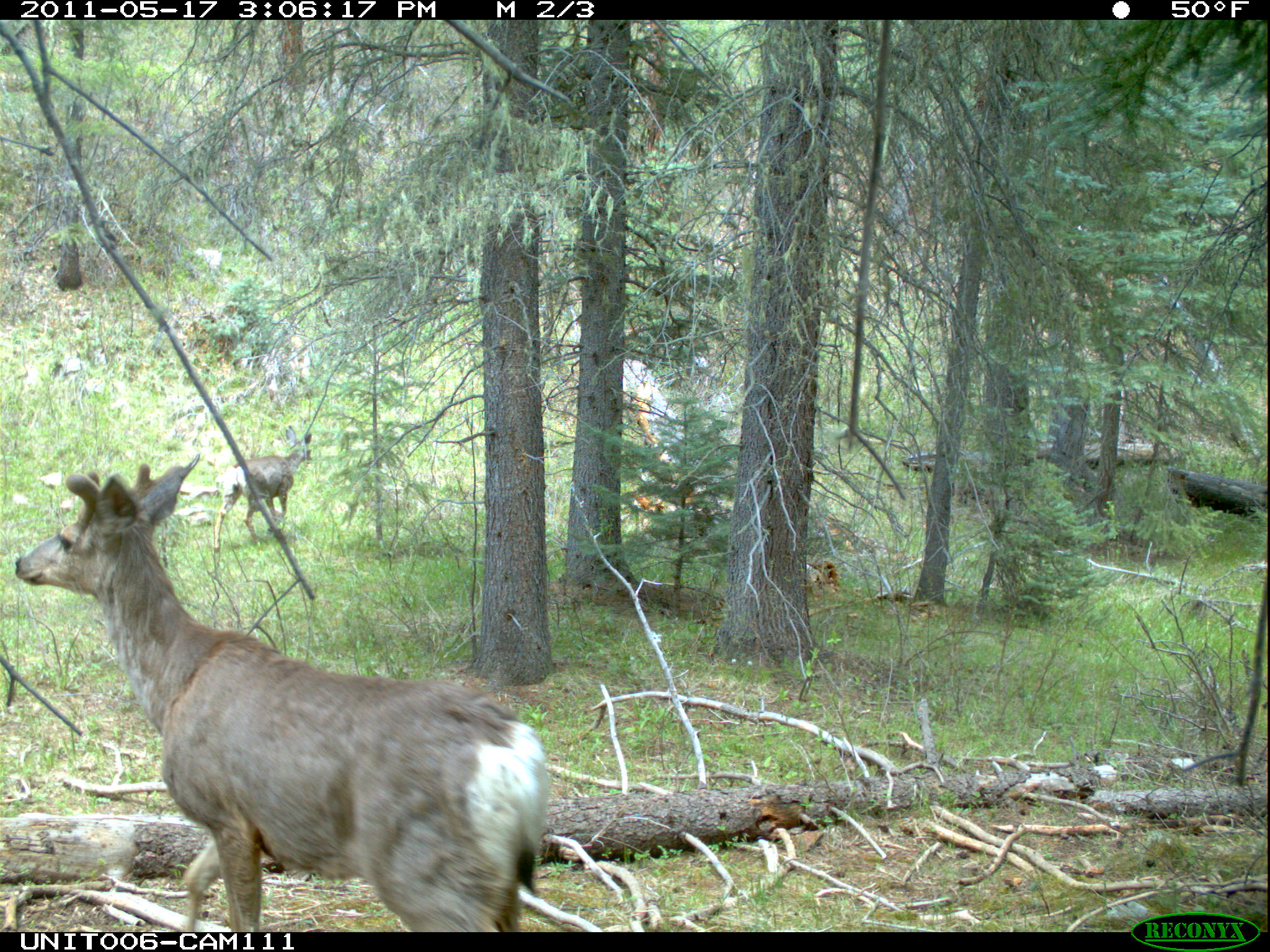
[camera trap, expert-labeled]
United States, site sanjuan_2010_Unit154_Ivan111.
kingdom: Animalia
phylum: Chordata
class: Mammalia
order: Artiodactyla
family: Cervidae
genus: Odocoileus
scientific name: Odocoileus hemionus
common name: mule deer